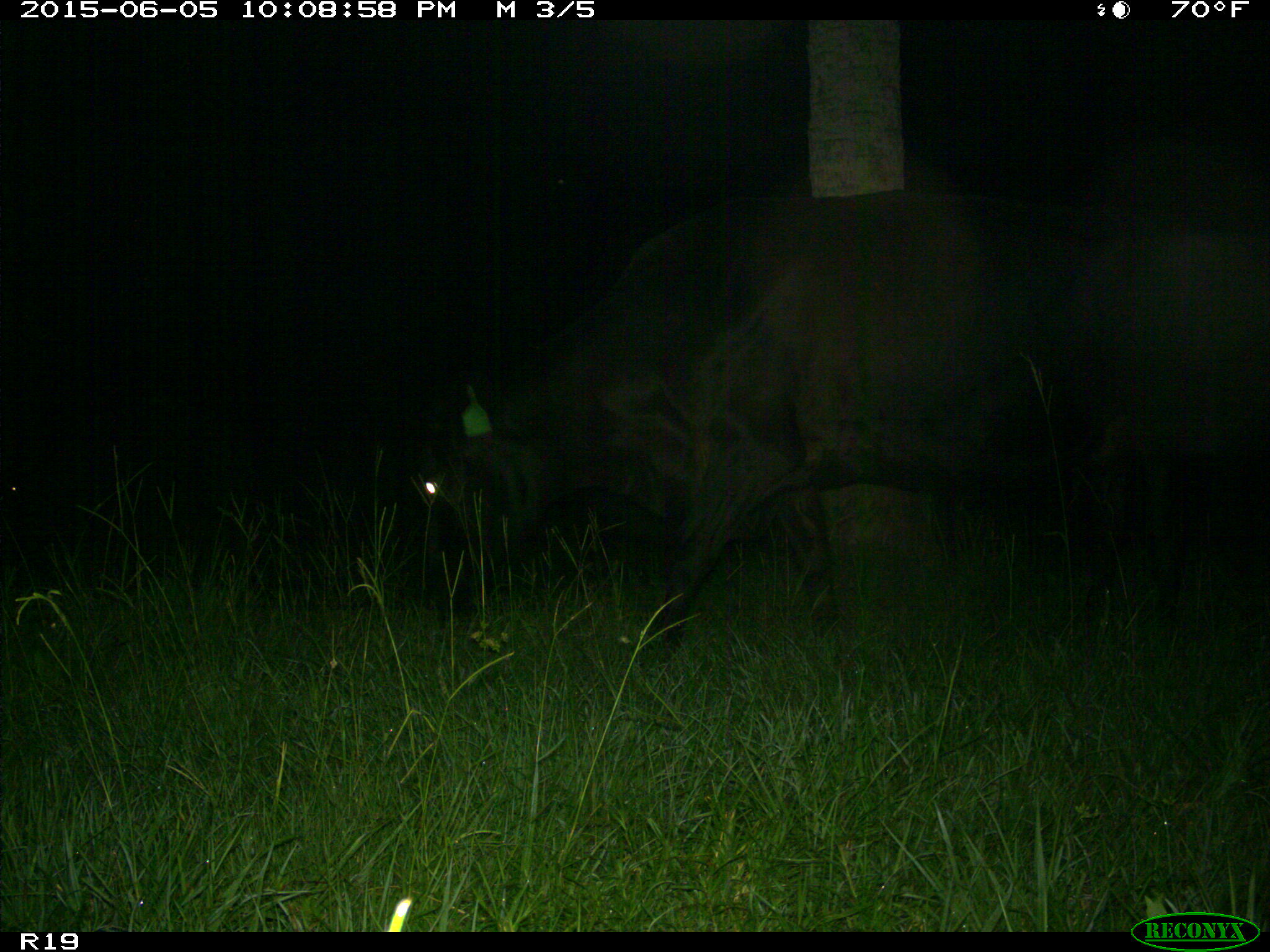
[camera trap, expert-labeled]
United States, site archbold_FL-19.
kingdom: Animalia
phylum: Chordata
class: Mammalia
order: Artiodactyla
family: Bovidae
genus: Bos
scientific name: Bos taurus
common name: domestic cow